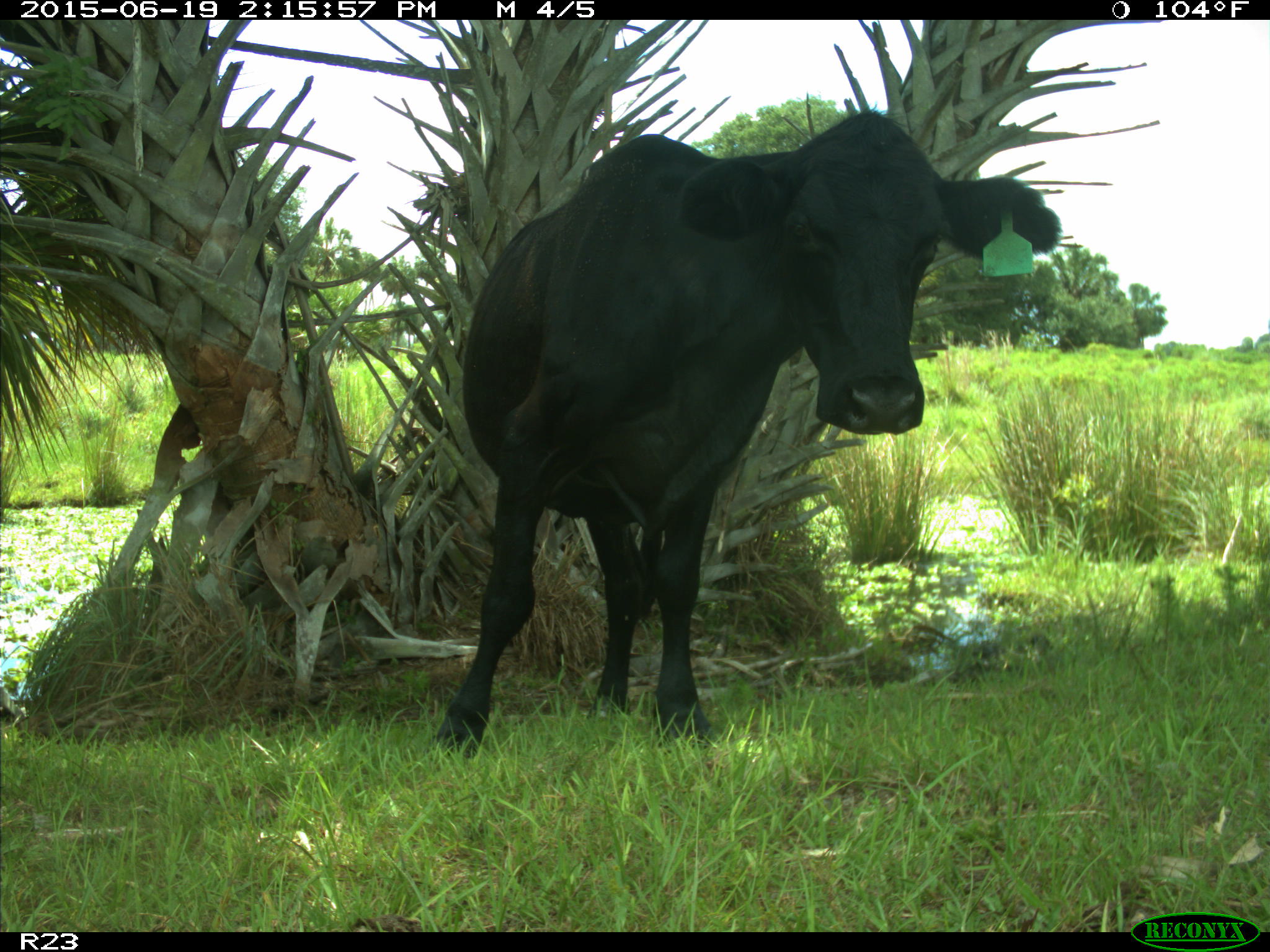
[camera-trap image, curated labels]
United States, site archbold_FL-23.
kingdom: Animalia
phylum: Chordata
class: Mammalia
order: Artiodactyla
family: Bovidae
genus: Bos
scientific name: Bos taurus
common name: domestic cow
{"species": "Bos taurus (domestic cow)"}